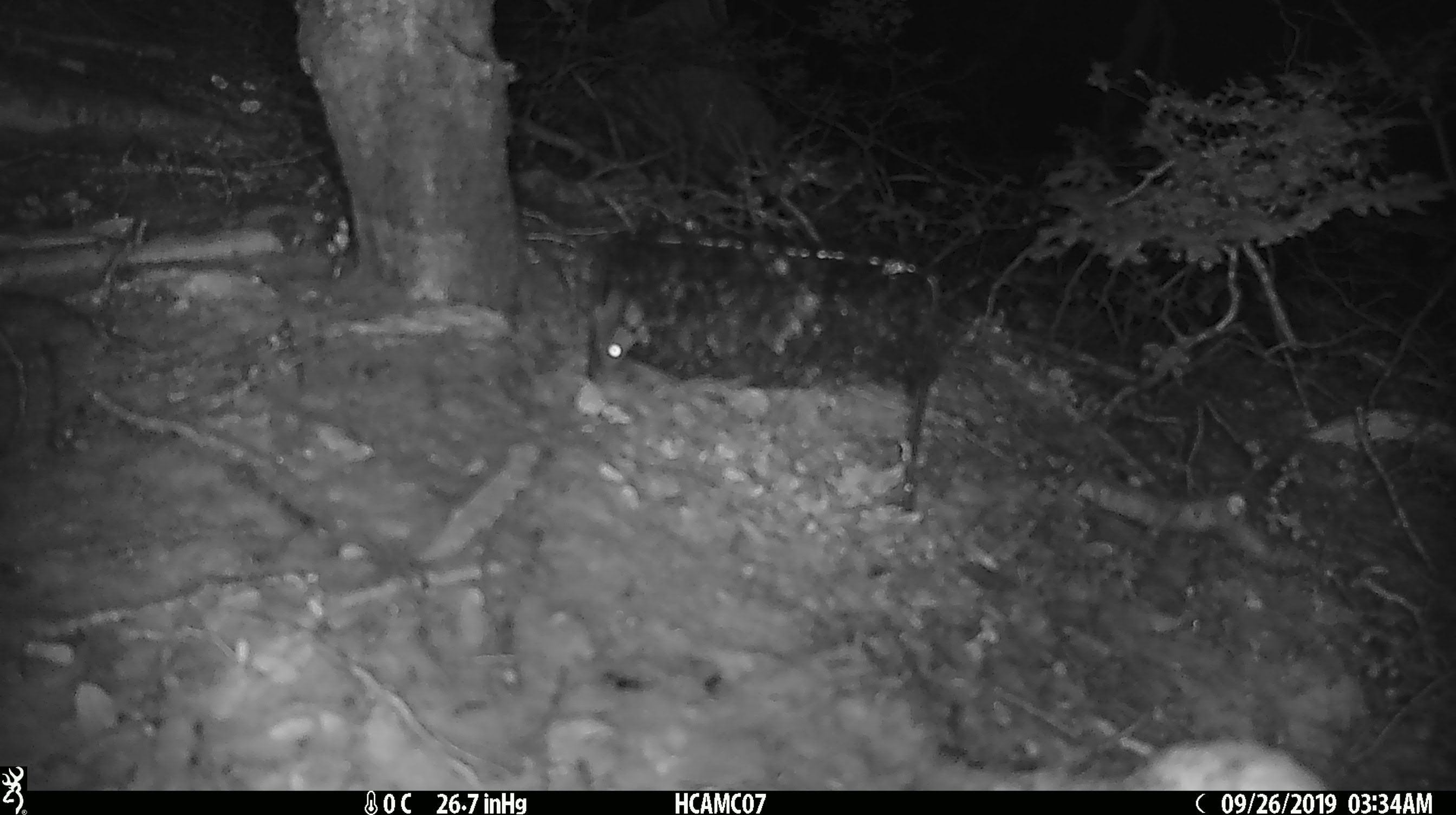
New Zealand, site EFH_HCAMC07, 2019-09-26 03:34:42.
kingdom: Animalia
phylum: Chordata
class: Mammalia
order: Rodentia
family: Muridae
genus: Mus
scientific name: Mus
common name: mouse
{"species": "mouse (Mus)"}